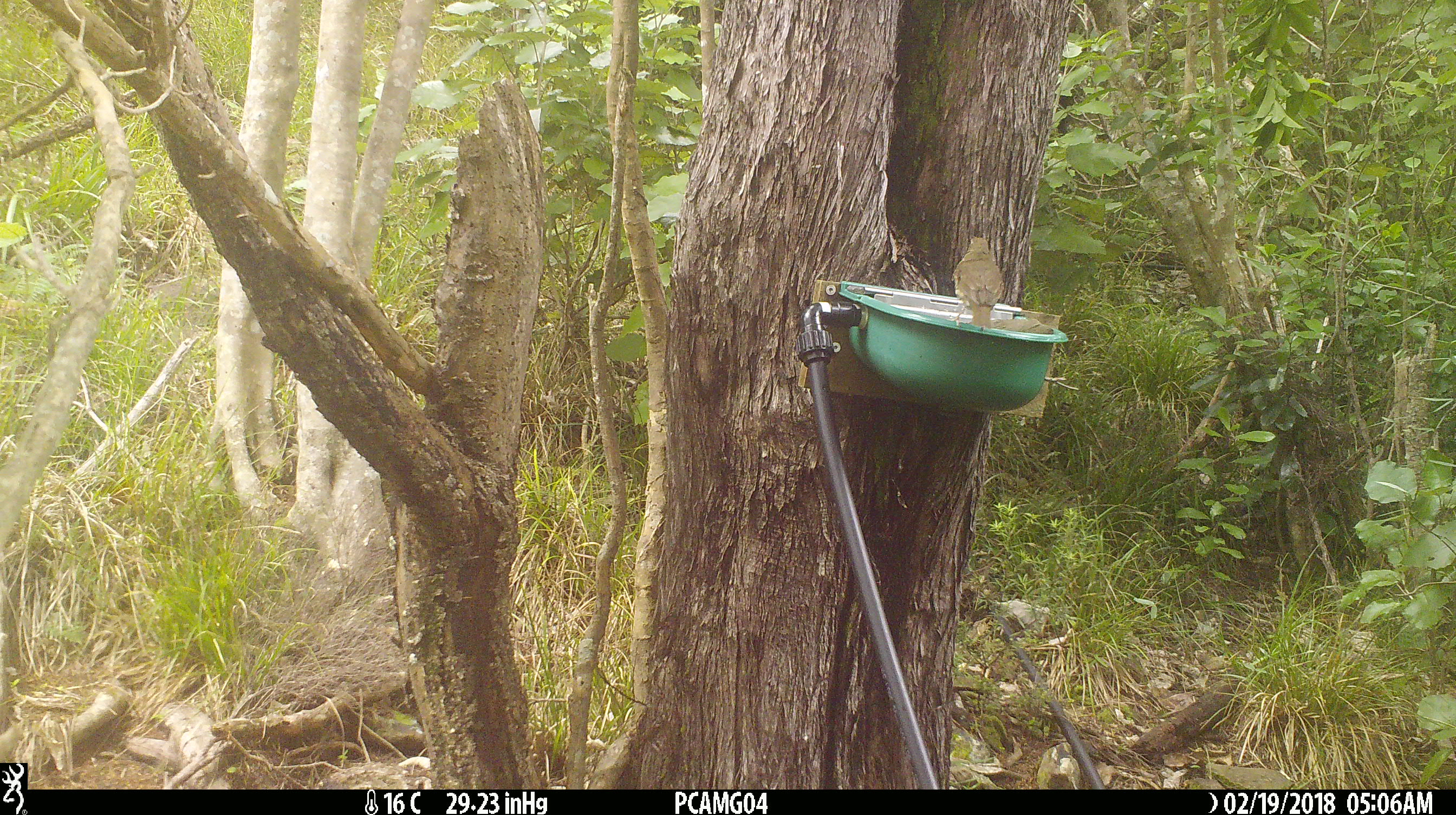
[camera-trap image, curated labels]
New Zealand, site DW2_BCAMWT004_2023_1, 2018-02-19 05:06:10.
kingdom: Animalia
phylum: Chordata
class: Aves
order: Passeriformes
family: Turdidae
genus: Turdus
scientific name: Turdus philomelos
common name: song thrush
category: thrush